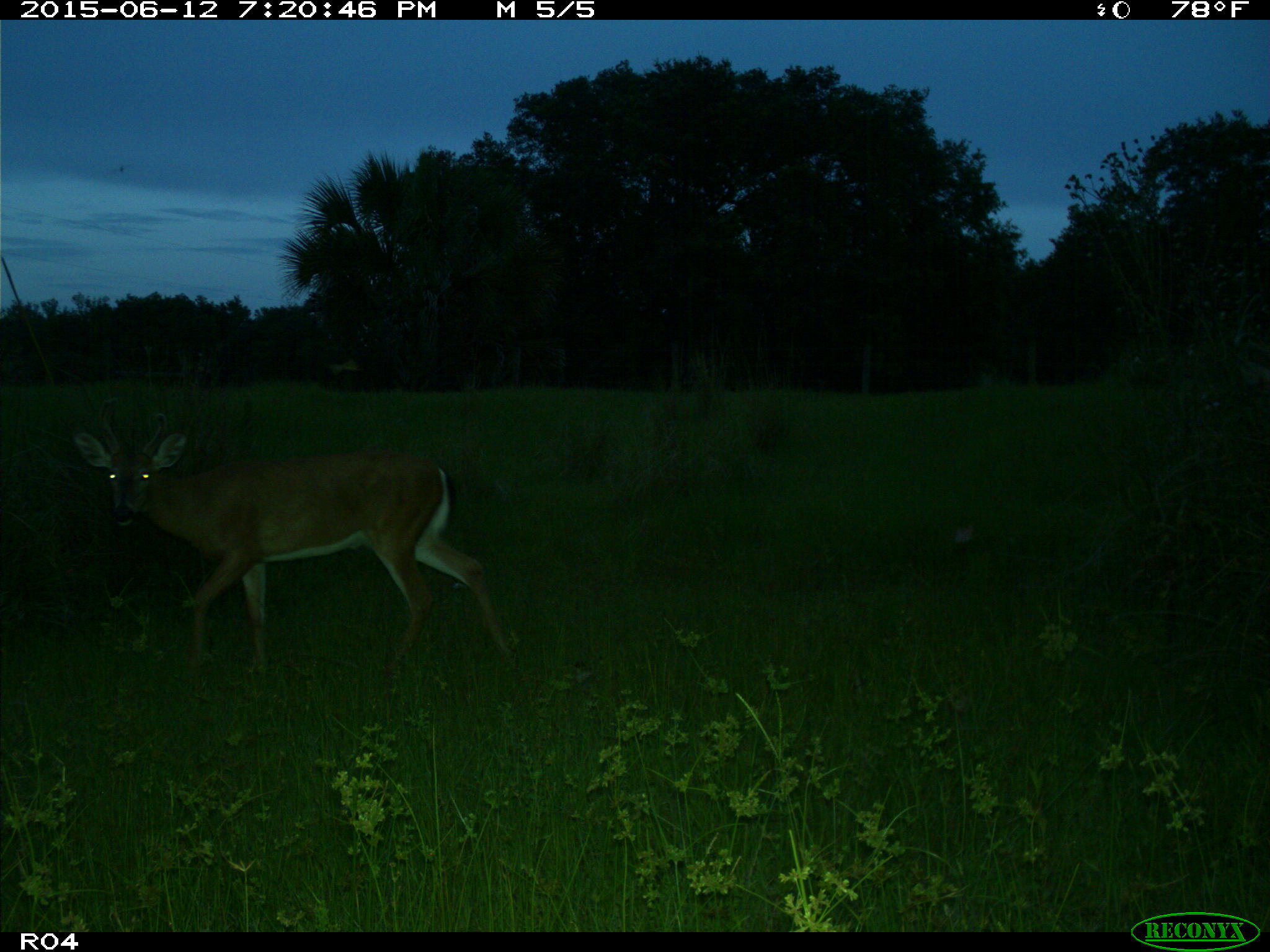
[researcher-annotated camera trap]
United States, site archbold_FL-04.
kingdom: Animalia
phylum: Chordata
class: Mammalia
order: Artiodactyla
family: Cervidae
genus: Odocoileus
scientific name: Odocoileus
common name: deer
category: unidentified deer